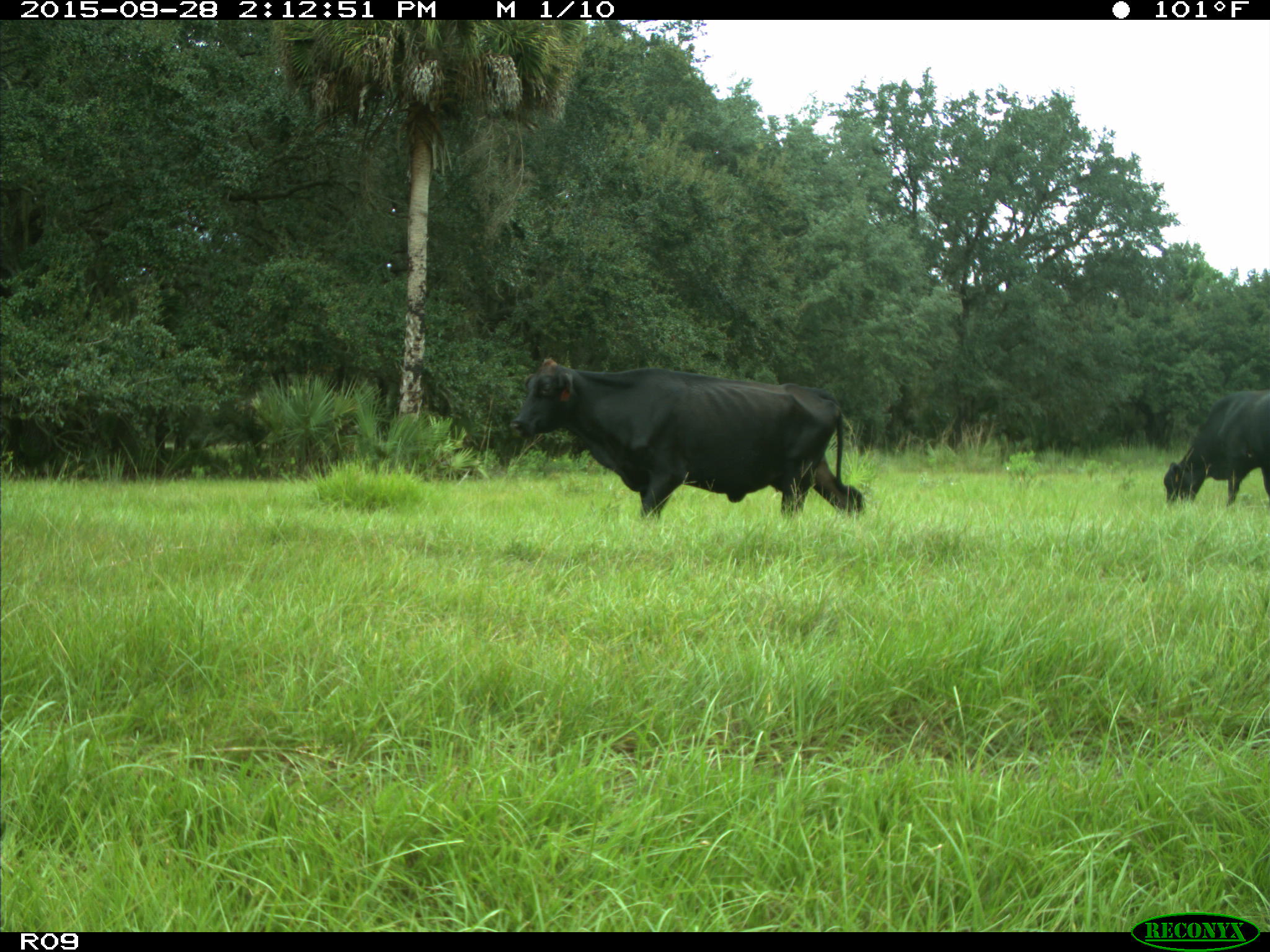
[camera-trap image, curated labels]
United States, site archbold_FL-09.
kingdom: Animalia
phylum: Chordata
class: Mammalia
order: Artiodactyla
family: Bovidae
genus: Bos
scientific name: Bos taurus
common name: domestic cow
Bos taurus (domestic cow).